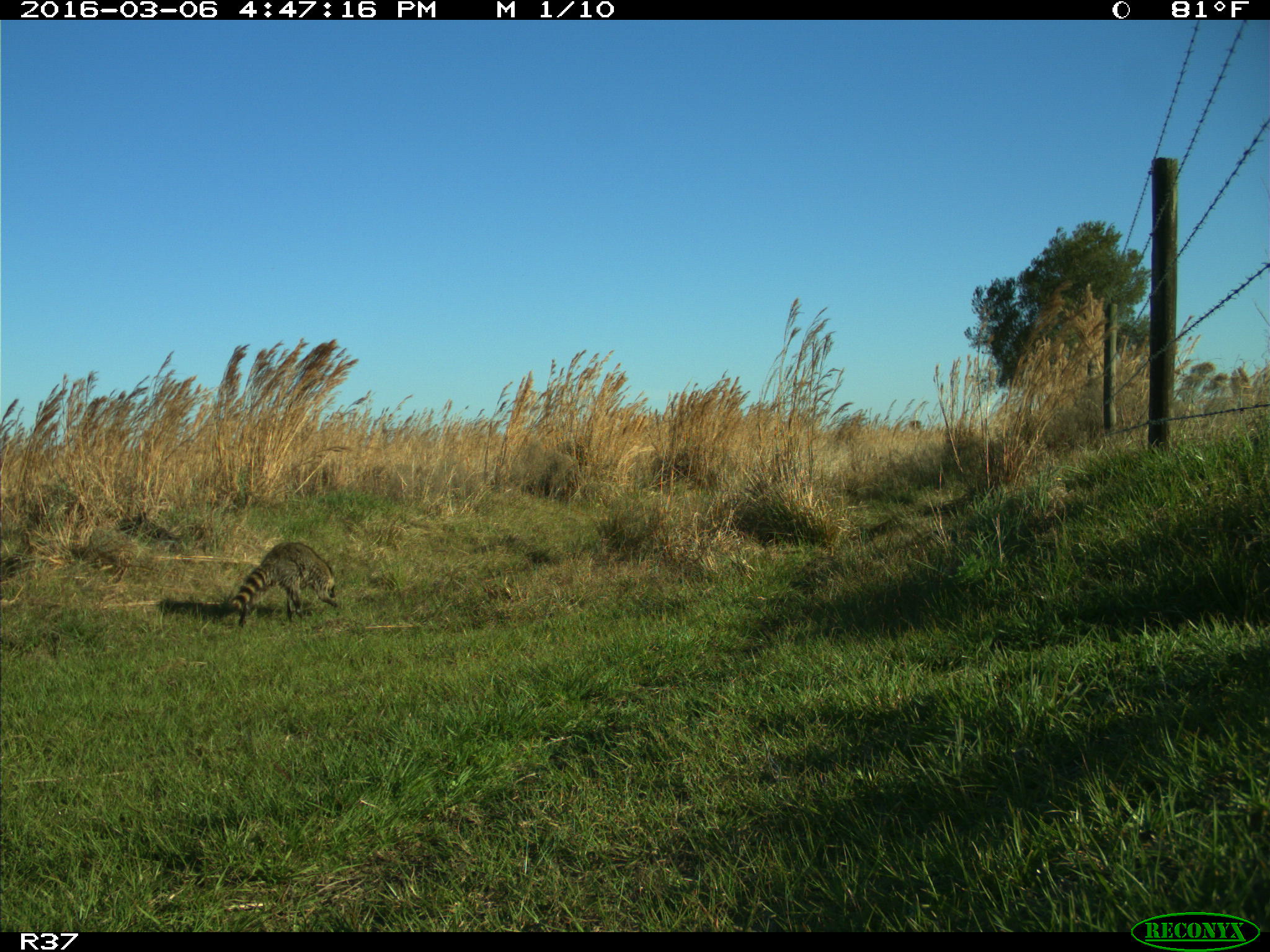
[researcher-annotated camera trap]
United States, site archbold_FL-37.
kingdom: Animalia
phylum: Chordata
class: Mammalia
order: Carnivora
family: Procyonidae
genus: Procyon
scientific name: Procyon lotor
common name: common raccoon